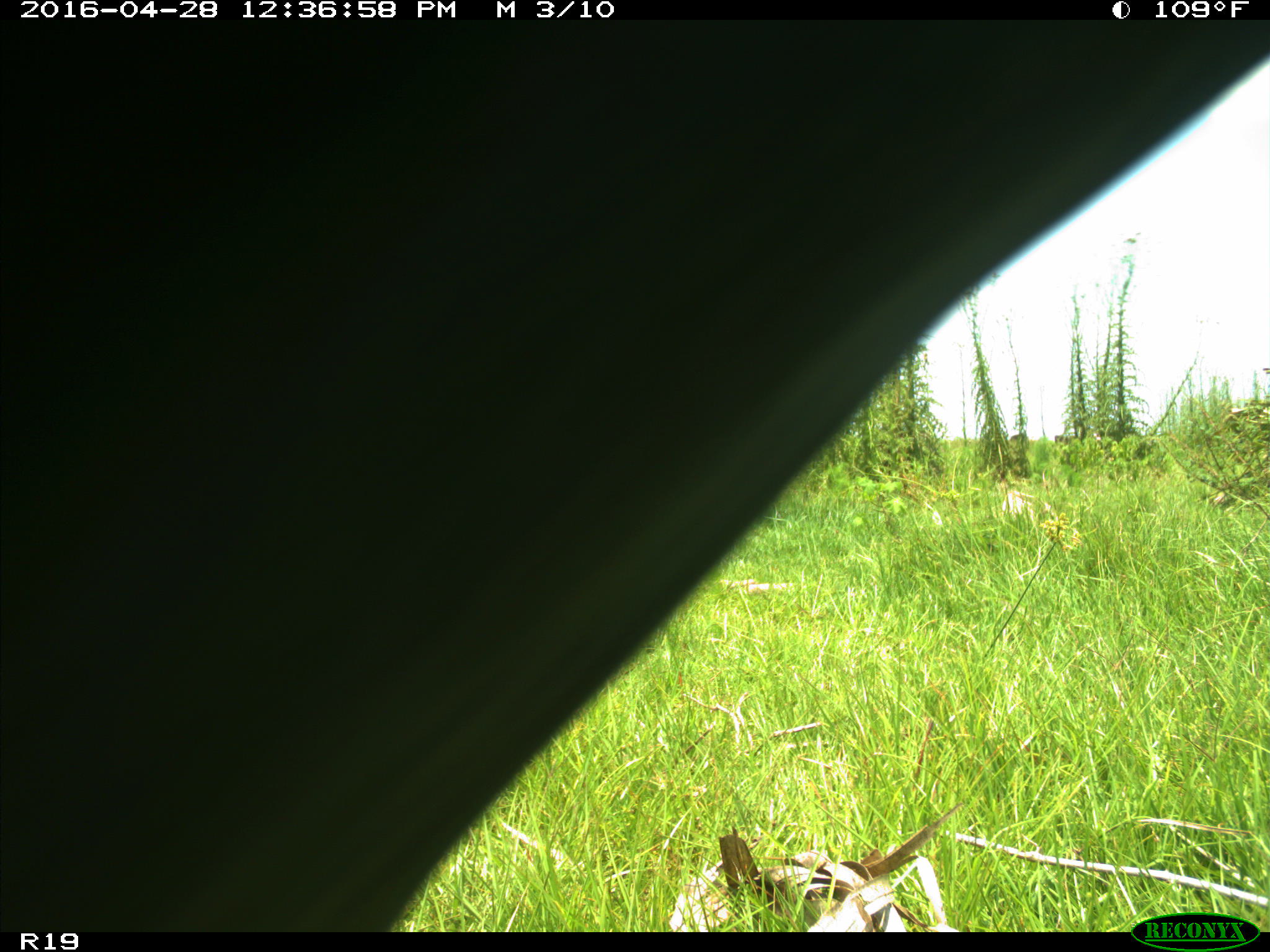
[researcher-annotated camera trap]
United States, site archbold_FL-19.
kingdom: Animalia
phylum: Chordata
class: Mammalia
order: Artiodactyla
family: Bovidae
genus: Bos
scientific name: Bos taurus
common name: domestic cow